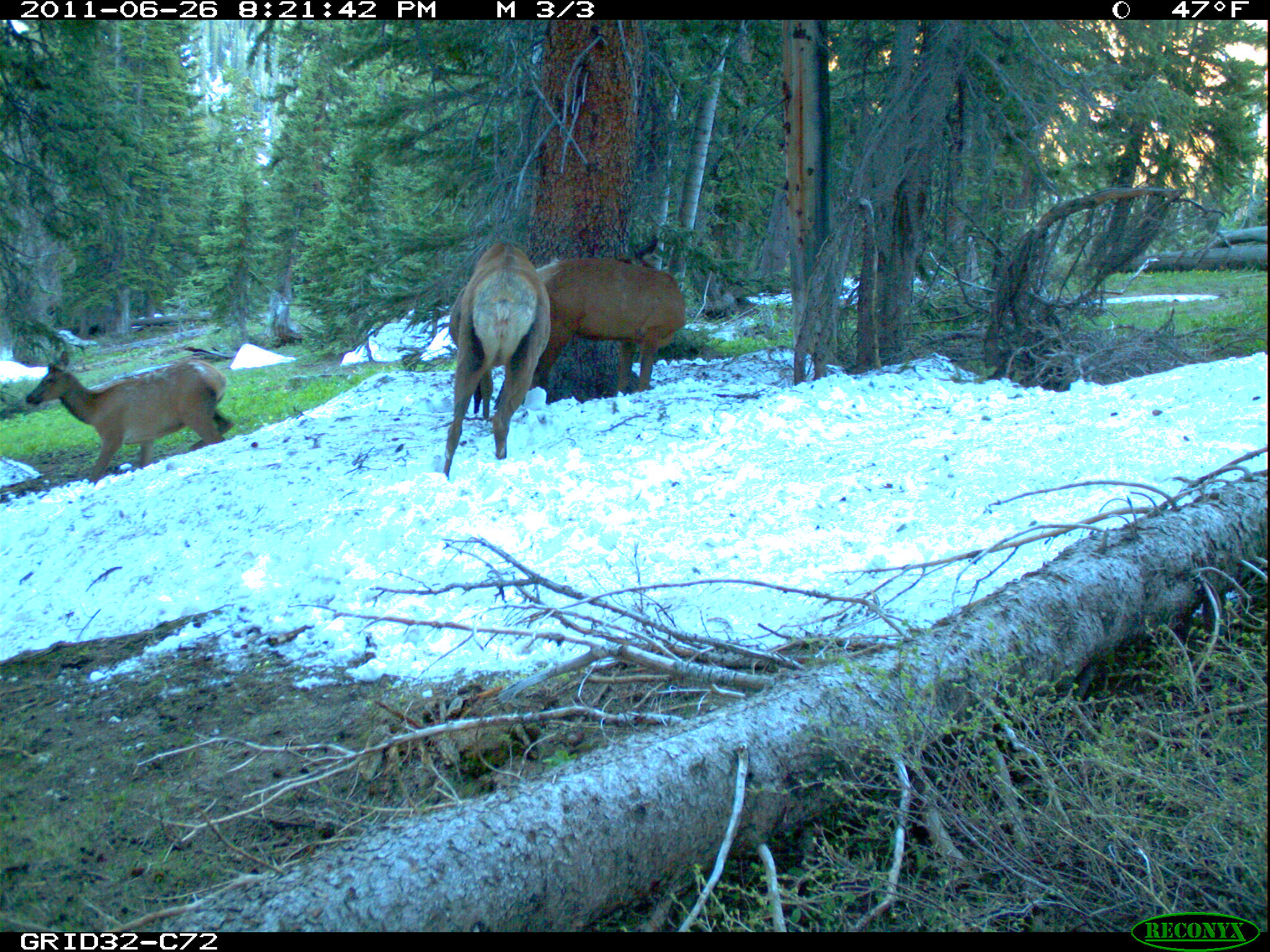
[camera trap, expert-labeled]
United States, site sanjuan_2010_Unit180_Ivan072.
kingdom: Animalia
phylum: Chordata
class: Mammalia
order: Artiodactyla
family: Cervidae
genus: Cervus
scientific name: Cervus elaphus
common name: red deer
Cervus elaphus (red deer).